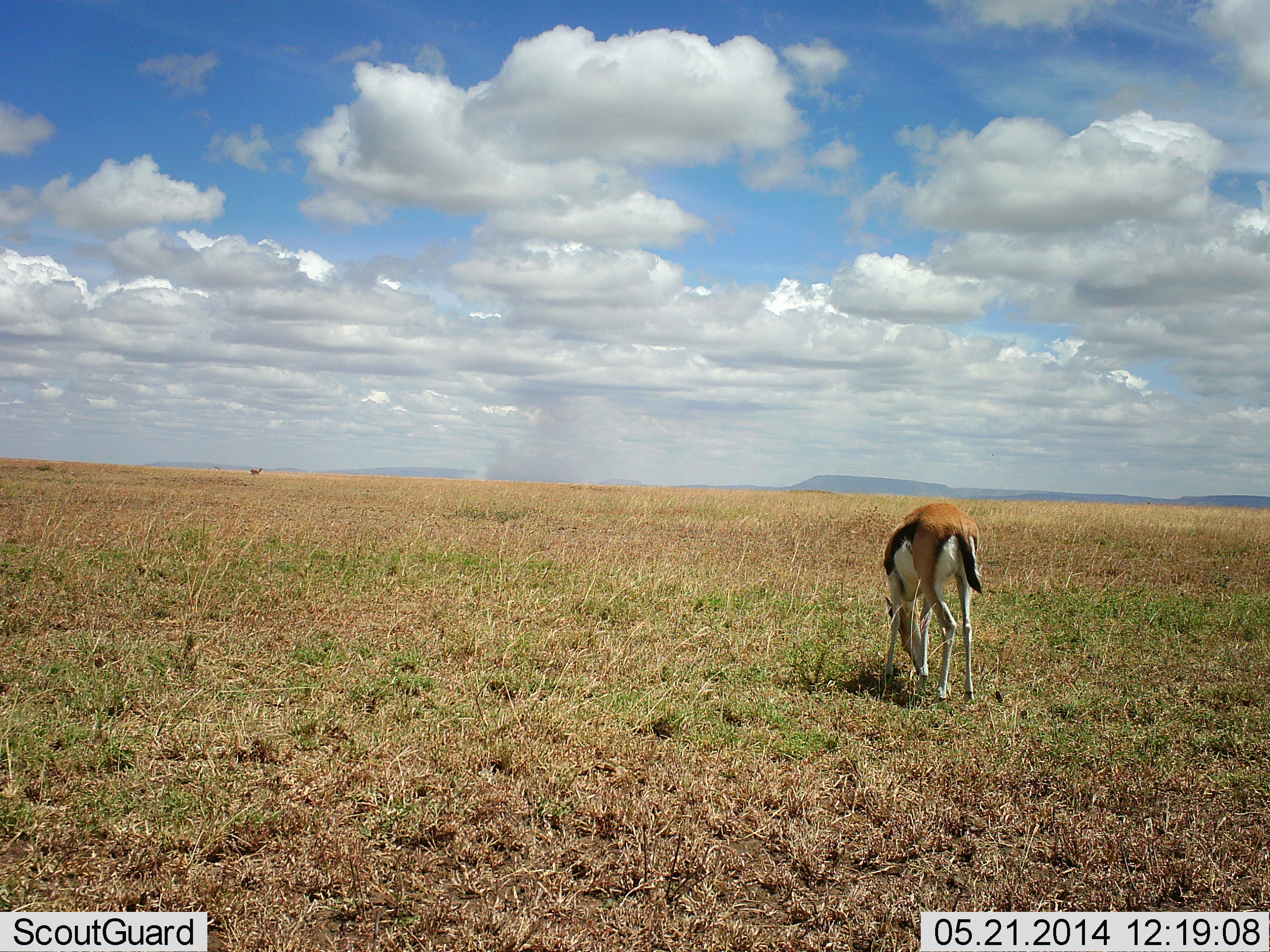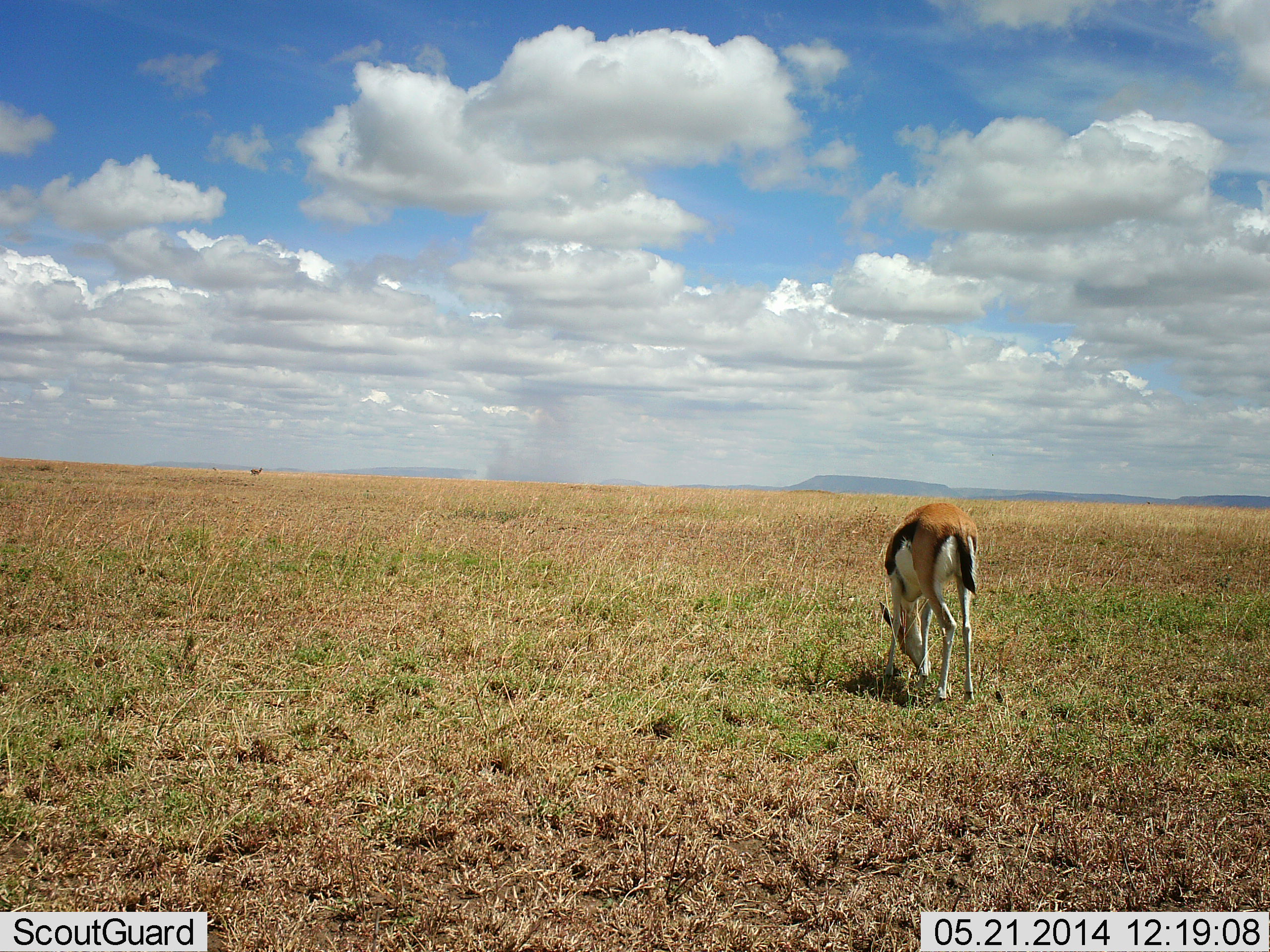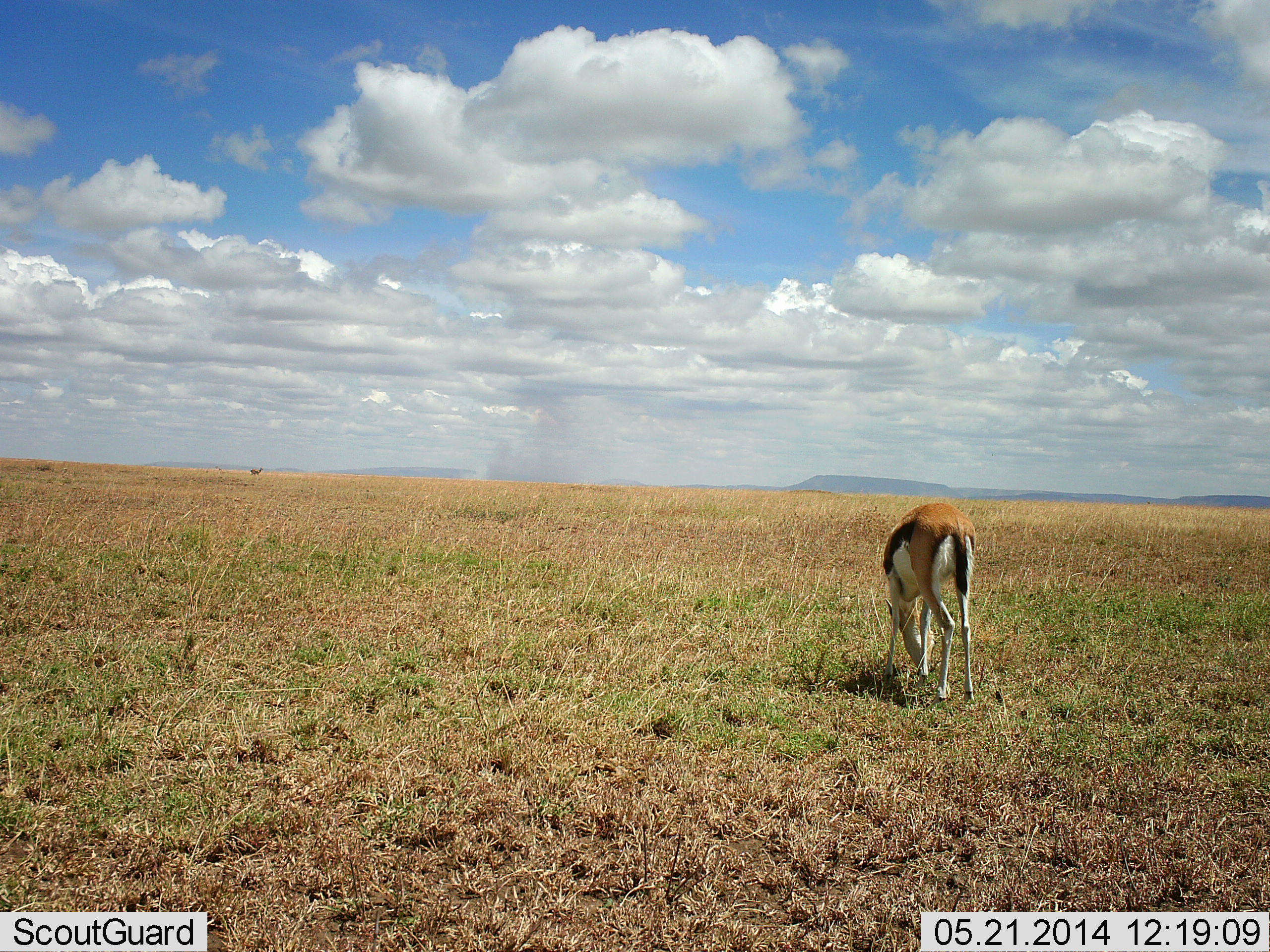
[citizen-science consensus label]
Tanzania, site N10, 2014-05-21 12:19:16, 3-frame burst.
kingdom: Animalia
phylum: Chordata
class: Mammalia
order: Artiodactyla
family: Bovidae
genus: Eudorcas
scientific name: Eudorcas thomsonii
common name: thomson's gazelle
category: gazellethomsons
Gazellethomsons (thomson's gazelle) (Eudorcas thomsonii), count 1. Behavior (volunteer vote fractions): standing 30%, resting 0%, moving 0%, interacting 0%. Young present (vote fraction): 0%. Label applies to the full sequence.